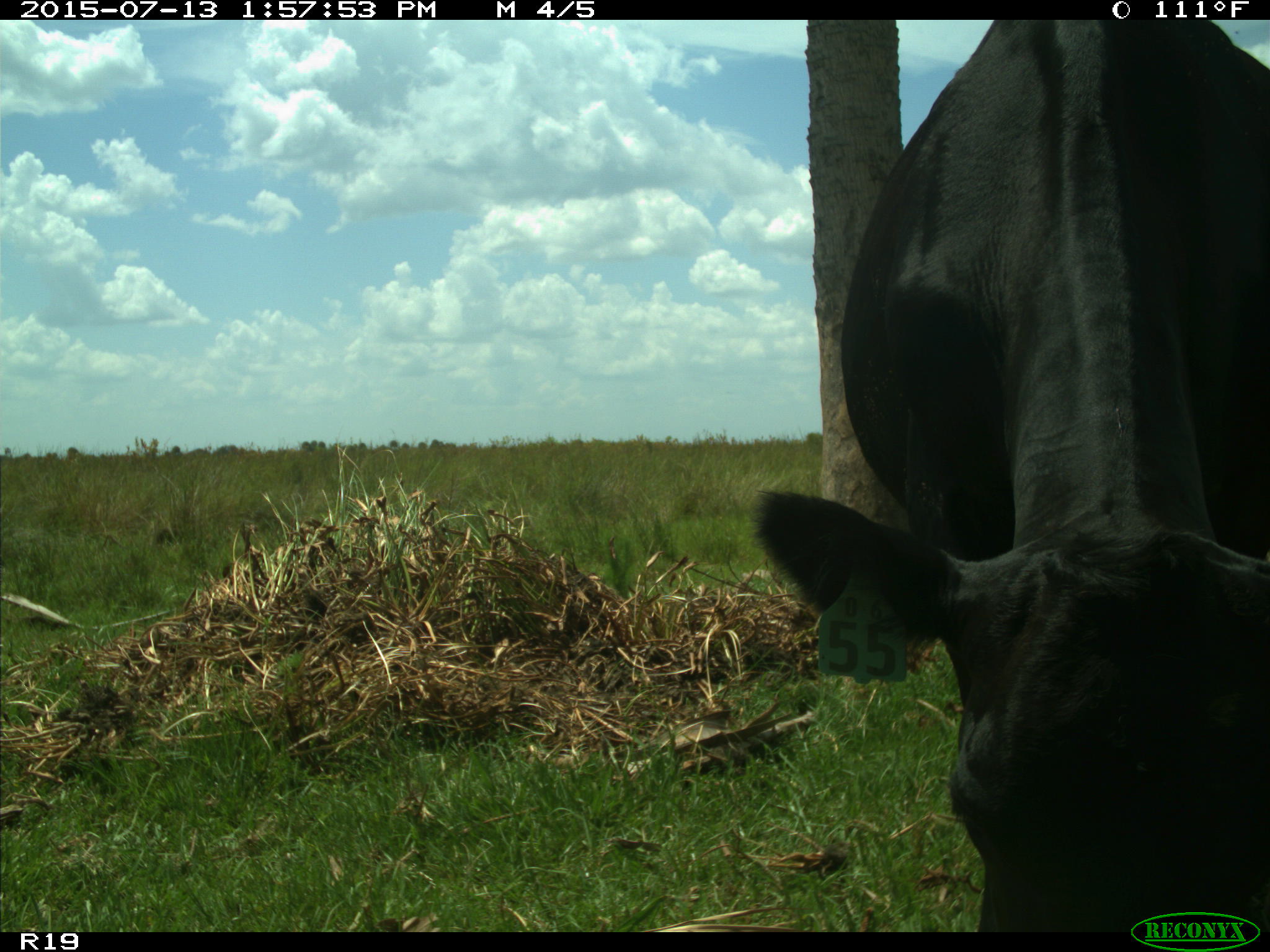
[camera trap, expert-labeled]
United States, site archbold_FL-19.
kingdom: Animalia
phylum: Chordata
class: Mammalia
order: Artiodactyla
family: Bovidae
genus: Bos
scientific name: Bos taurus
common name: domestic cow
Bos taurus (domestic cow).